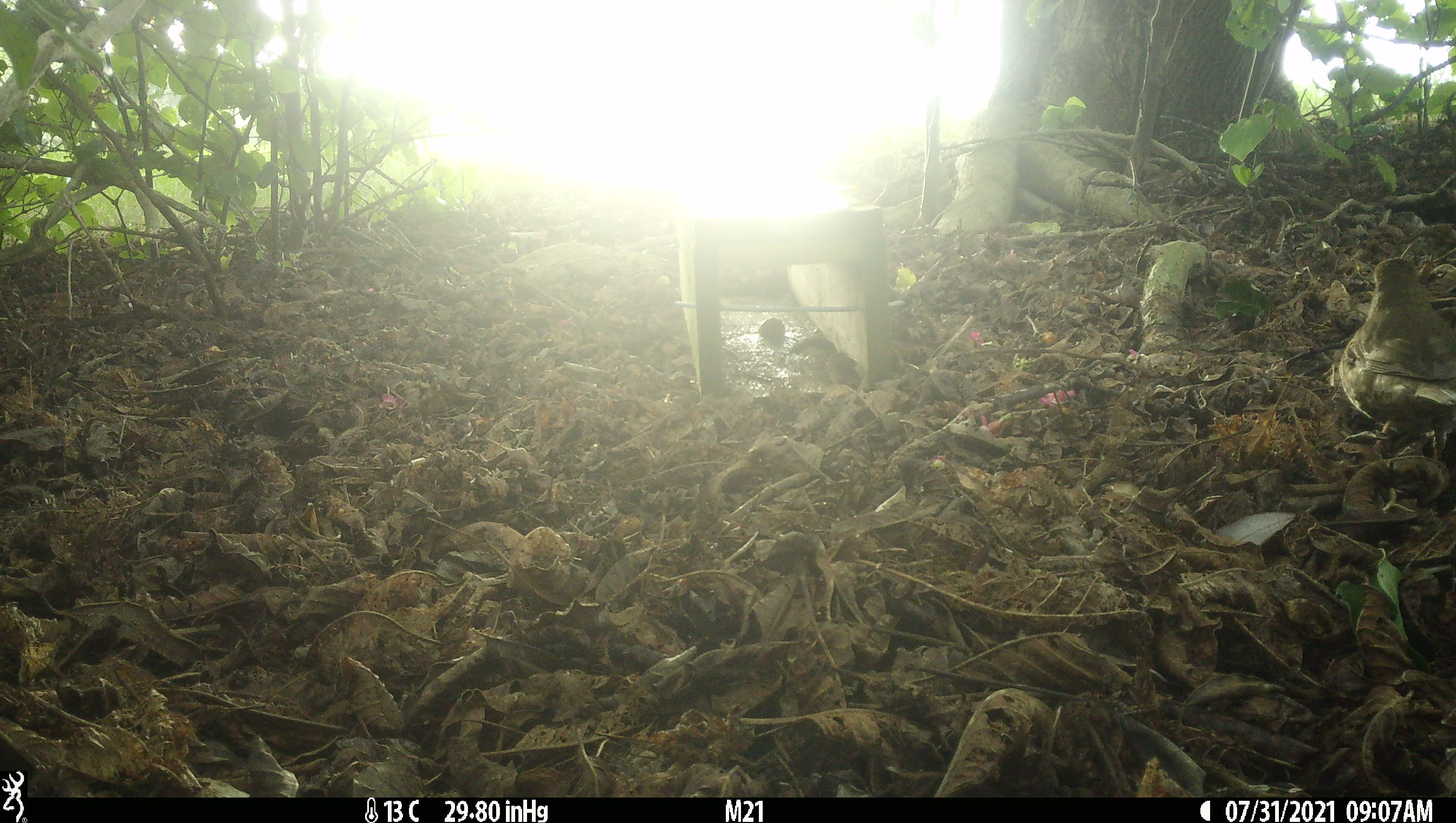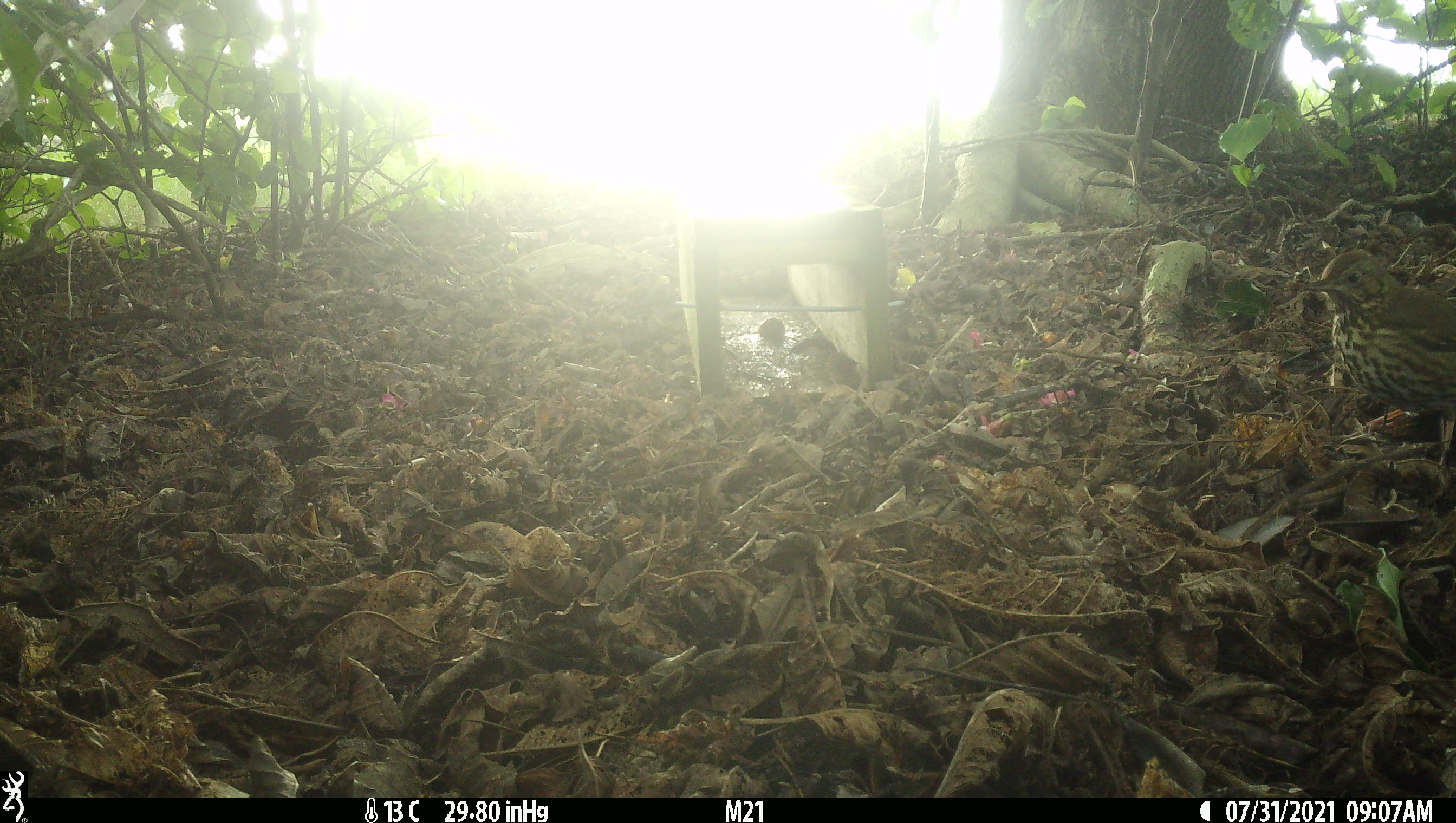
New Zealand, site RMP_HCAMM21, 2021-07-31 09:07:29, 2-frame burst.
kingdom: Animalia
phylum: Chordata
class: Aves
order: Passeriformes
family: Turdidae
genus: Turdus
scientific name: Turdus philomelos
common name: song thrush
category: thrush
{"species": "thrush (song thrush) (Turdus philomelos)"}